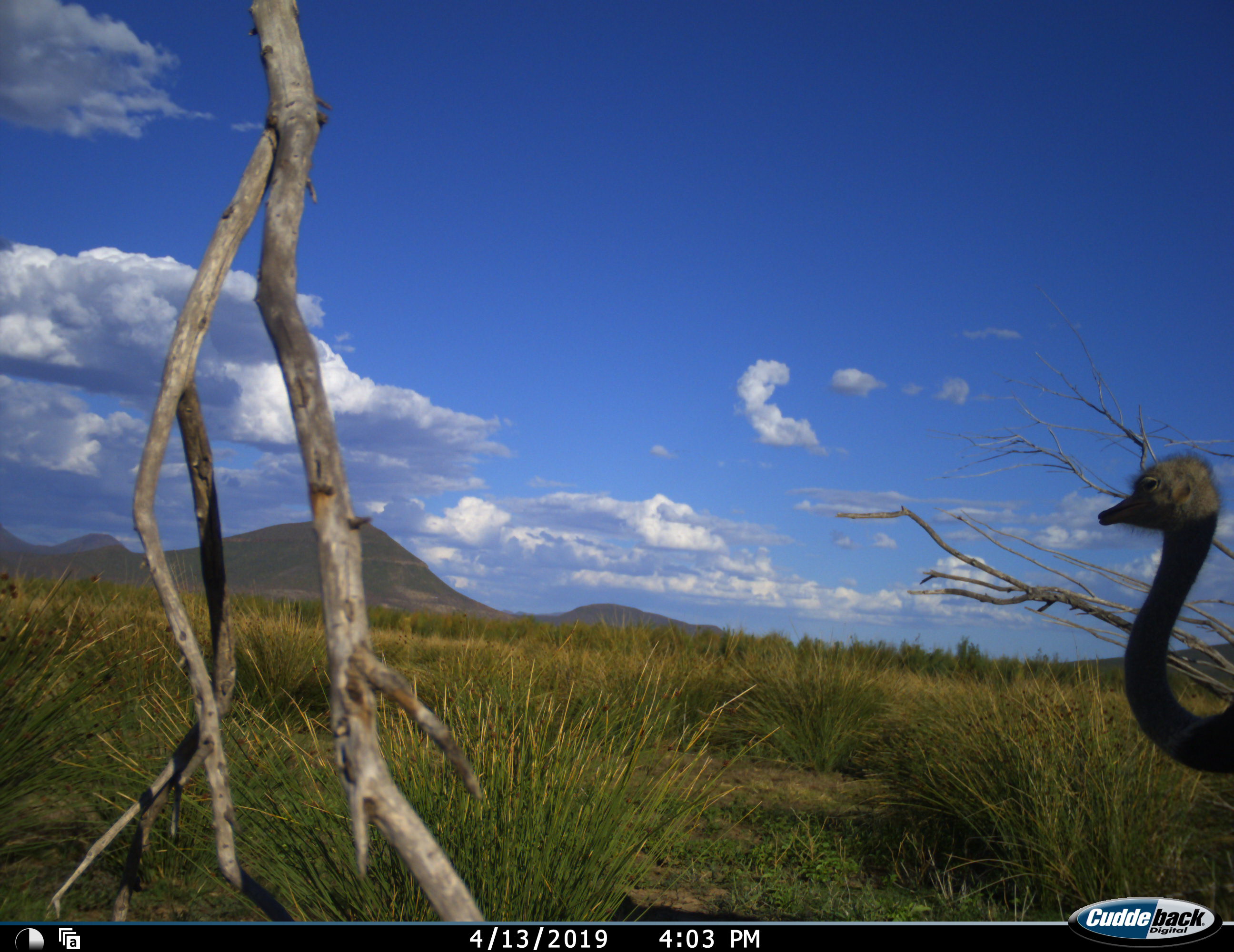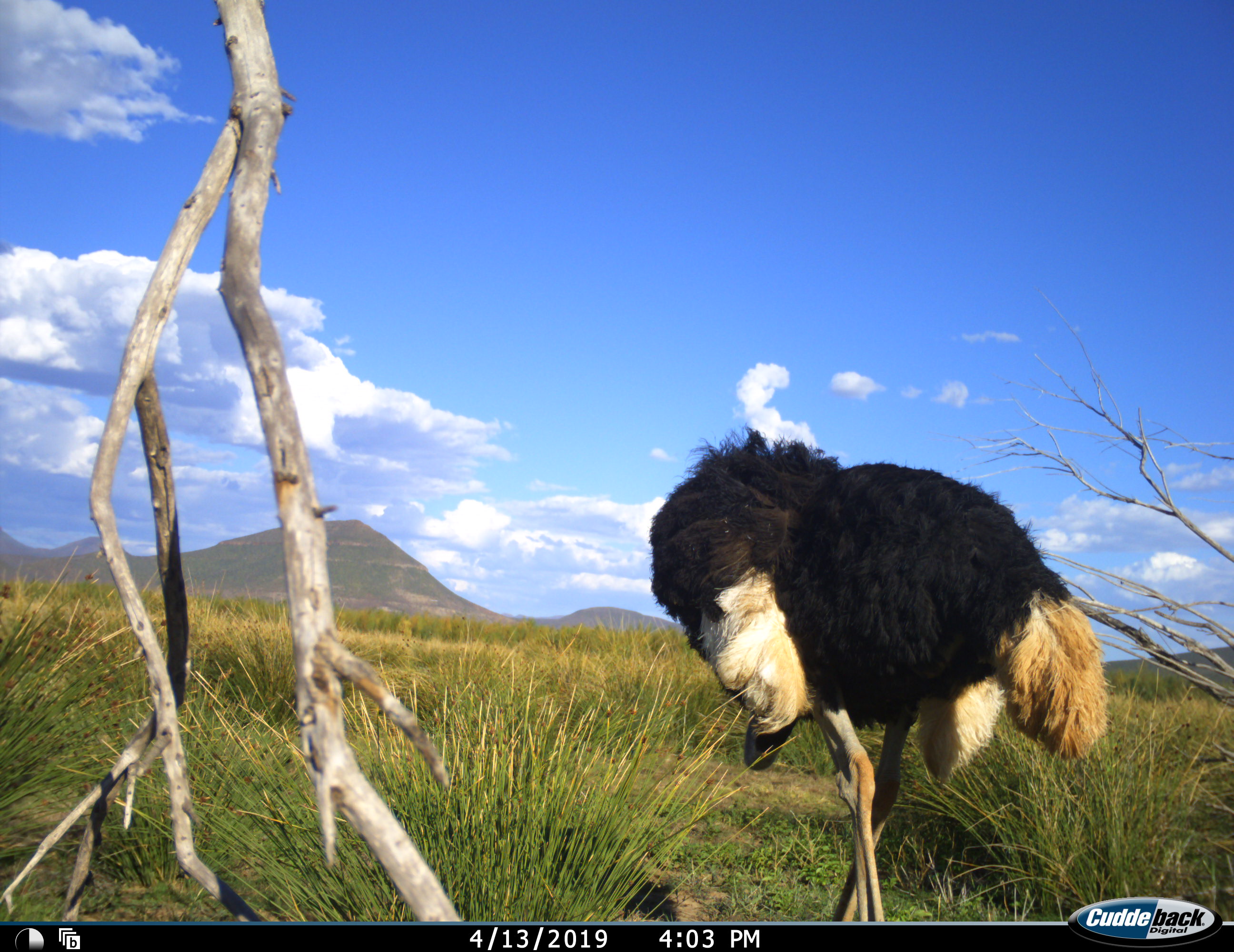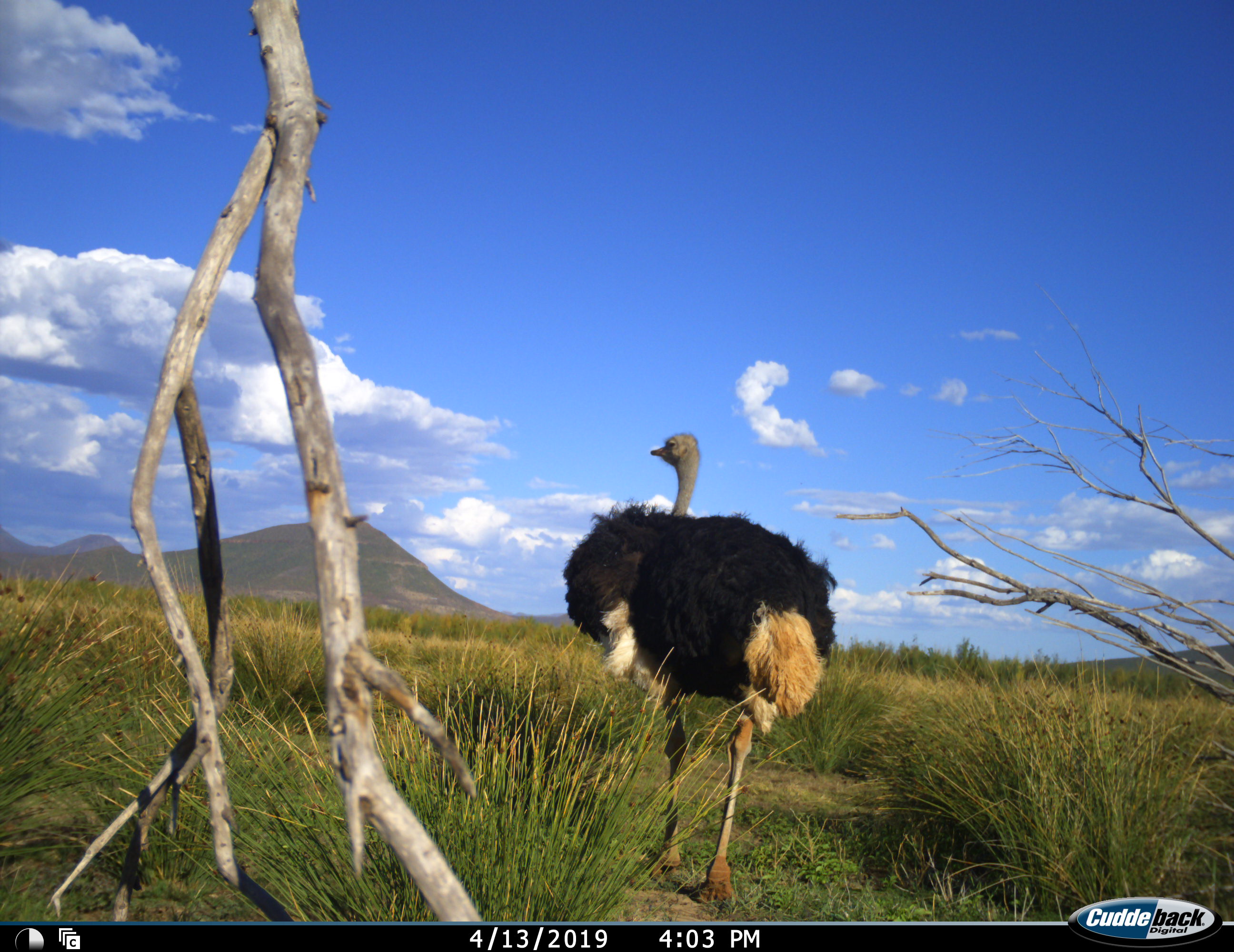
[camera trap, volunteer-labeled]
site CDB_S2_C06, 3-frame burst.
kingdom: Animalia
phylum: Chordata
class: Aves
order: Struthioniformes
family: Struthionidae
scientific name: Struthionidae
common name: ostrich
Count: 1.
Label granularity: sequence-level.